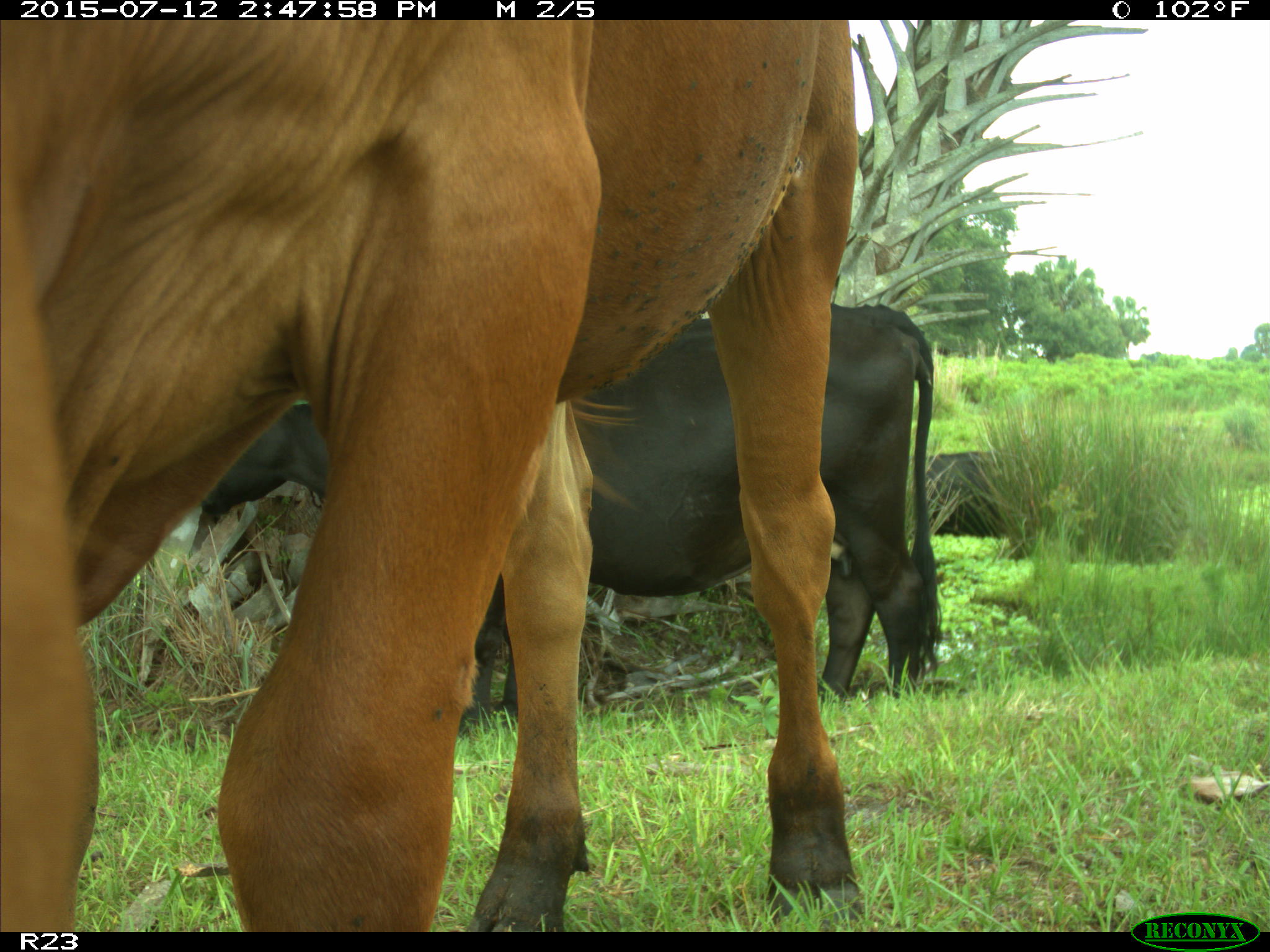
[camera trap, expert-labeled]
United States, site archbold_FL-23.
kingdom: Animalia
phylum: Chordata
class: Mammalia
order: Artiodactyla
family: Bovidae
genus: Bos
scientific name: Bos taurus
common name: domestic cow